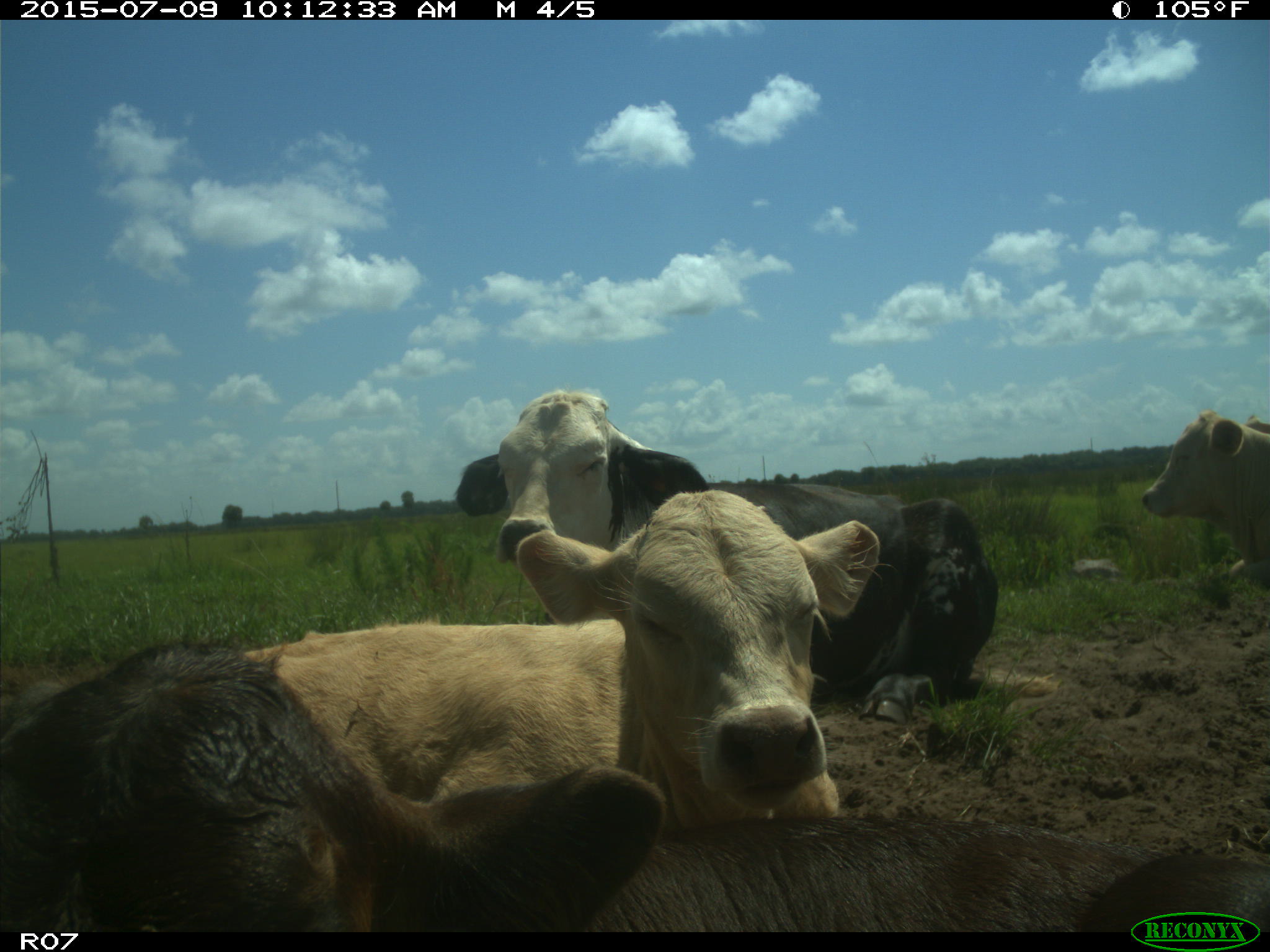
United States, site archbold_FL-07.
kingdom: Animalia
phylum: Chordata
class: Mammalia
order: Artiodactyla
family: Bovidae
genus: Bos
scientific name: Bos taurus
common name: domestic cow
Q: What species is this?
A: Bos taurus (domestic cow).